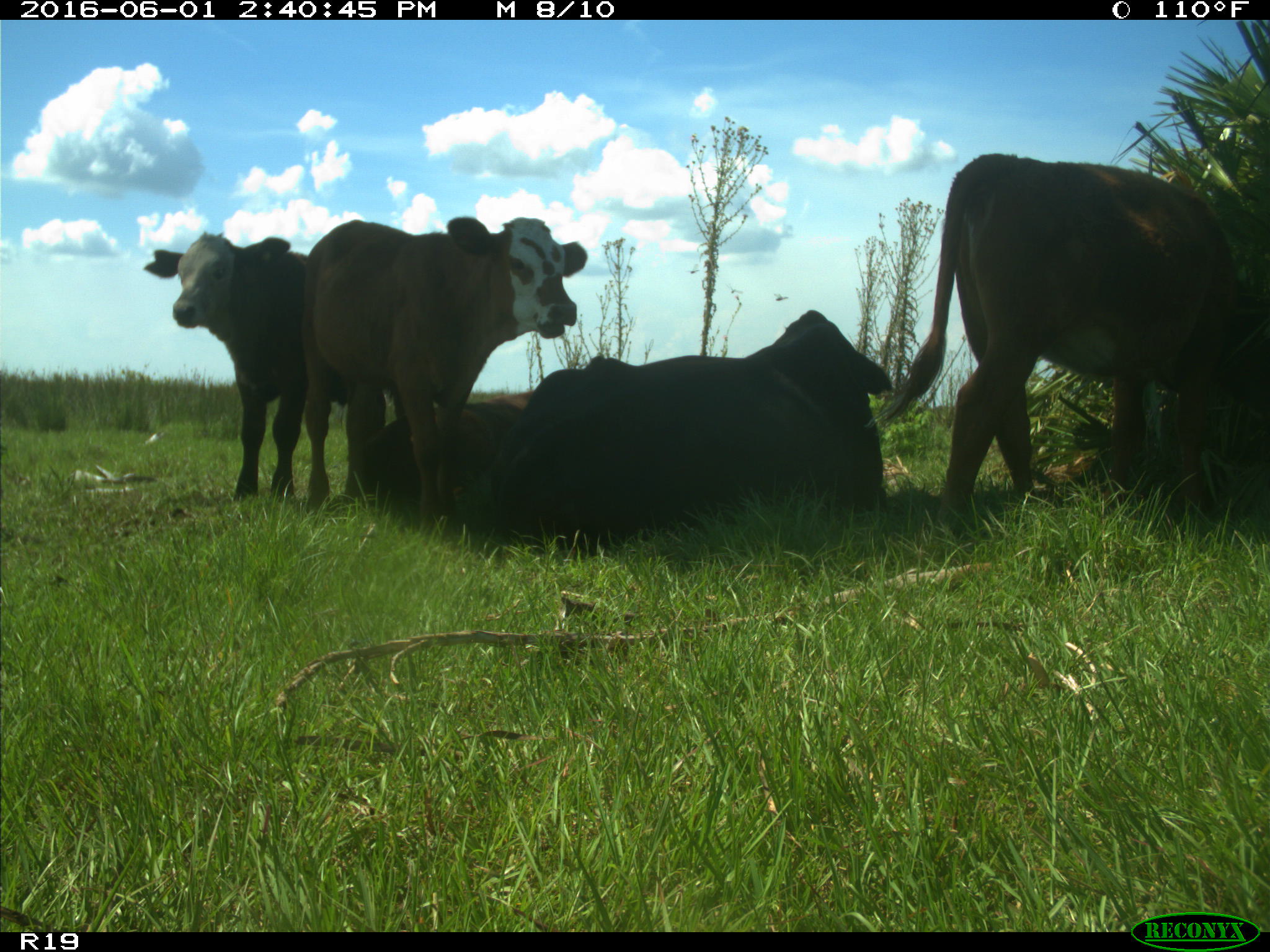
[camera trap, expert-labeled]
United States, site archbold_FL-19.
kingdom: Animalia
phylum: Chordata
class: Mammalia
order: Artiodactyla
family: Bovidae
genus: Bos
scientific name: Bos taurus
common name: domestic cow